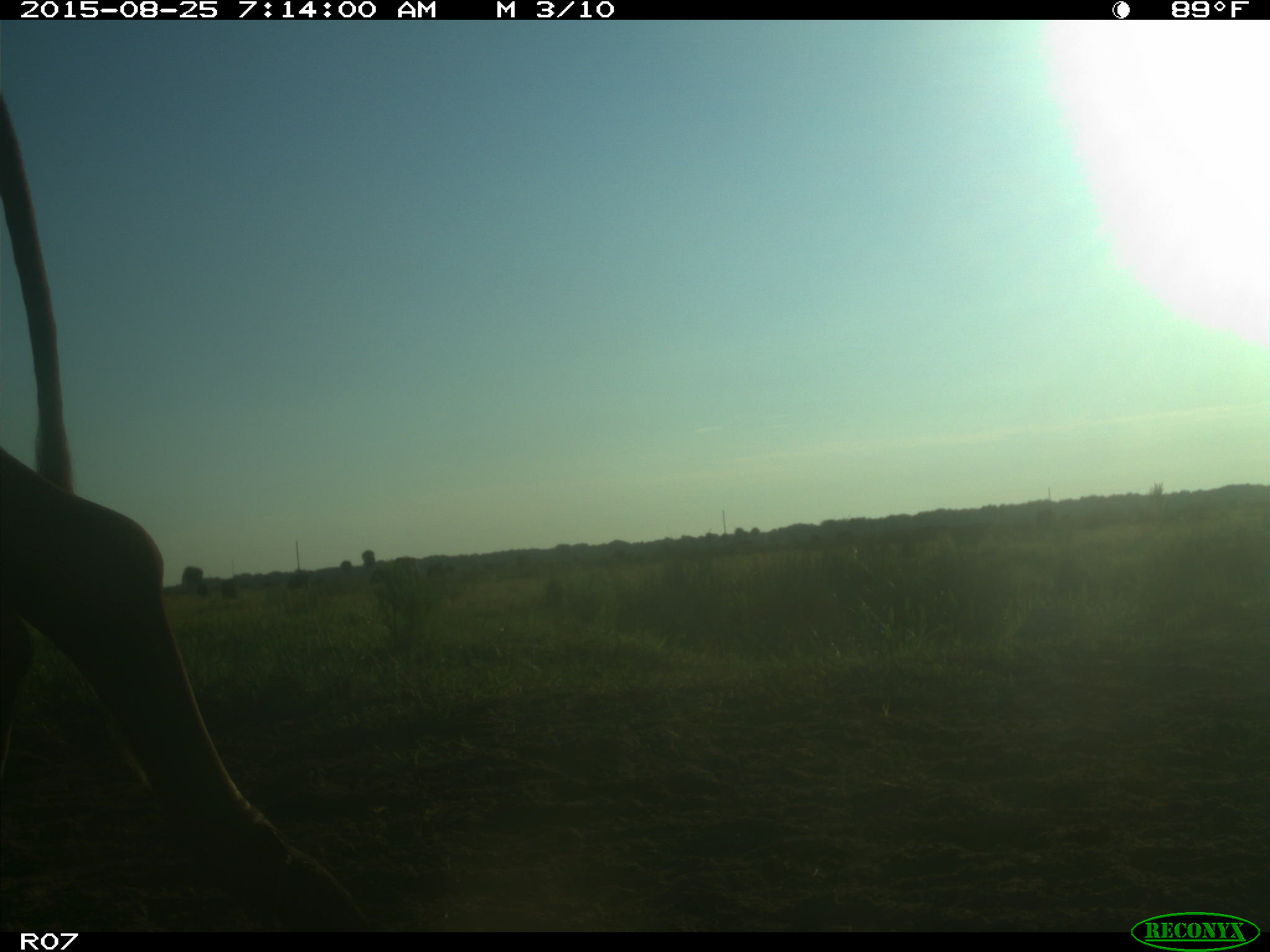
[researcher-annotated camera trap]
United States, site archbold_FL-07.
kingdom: Animalia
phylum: Chordata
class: Mammalia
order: Artiodactyla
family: Bovidae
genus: Bos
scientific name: Bos taurus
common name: domestic cow